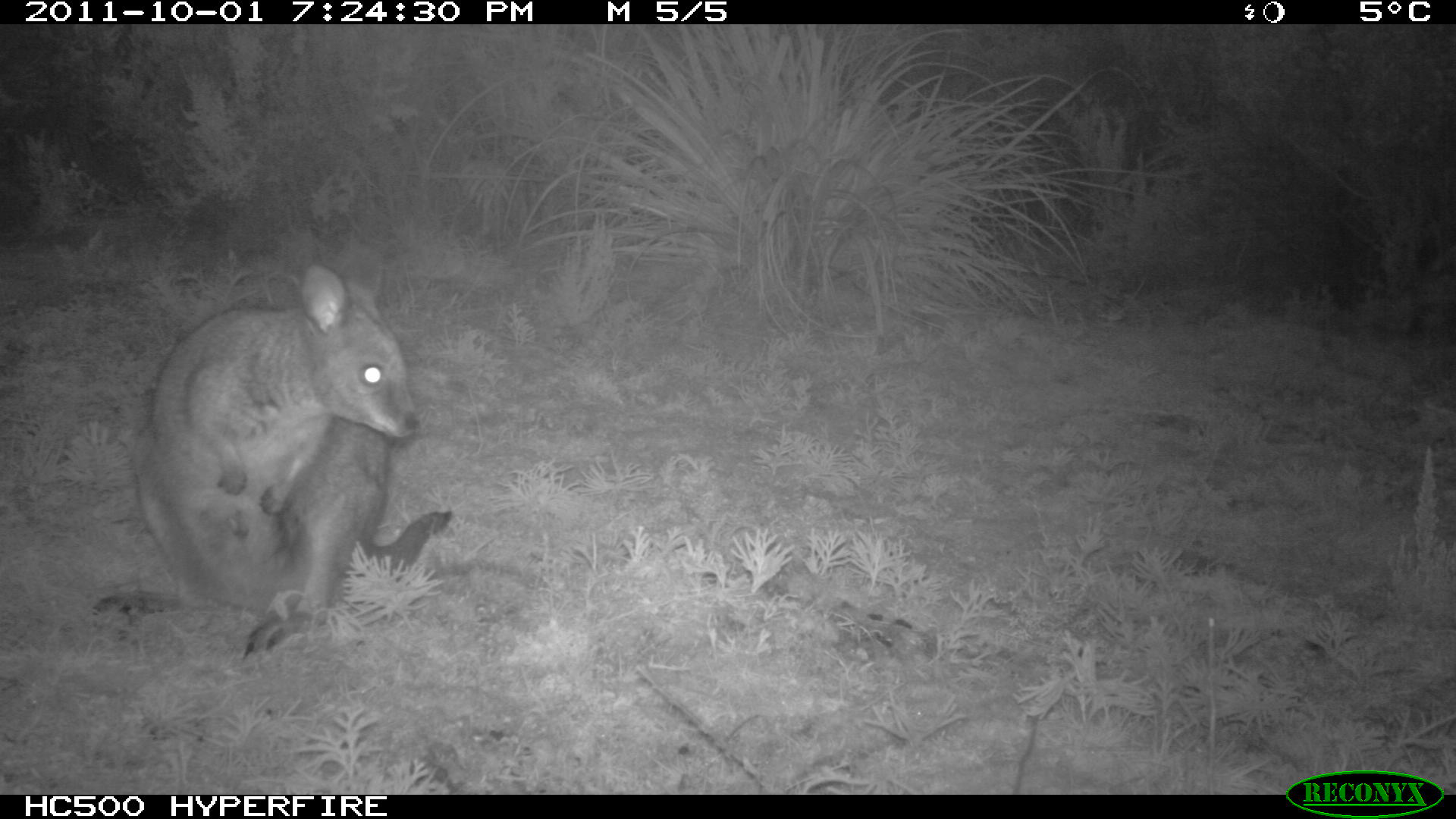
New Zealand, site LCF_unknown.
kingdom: Animalia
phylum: Chordata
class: Mammalia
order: Diprotodontia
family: Macropodidae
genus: Notamacropus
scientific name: Notamacropus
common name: wallaby